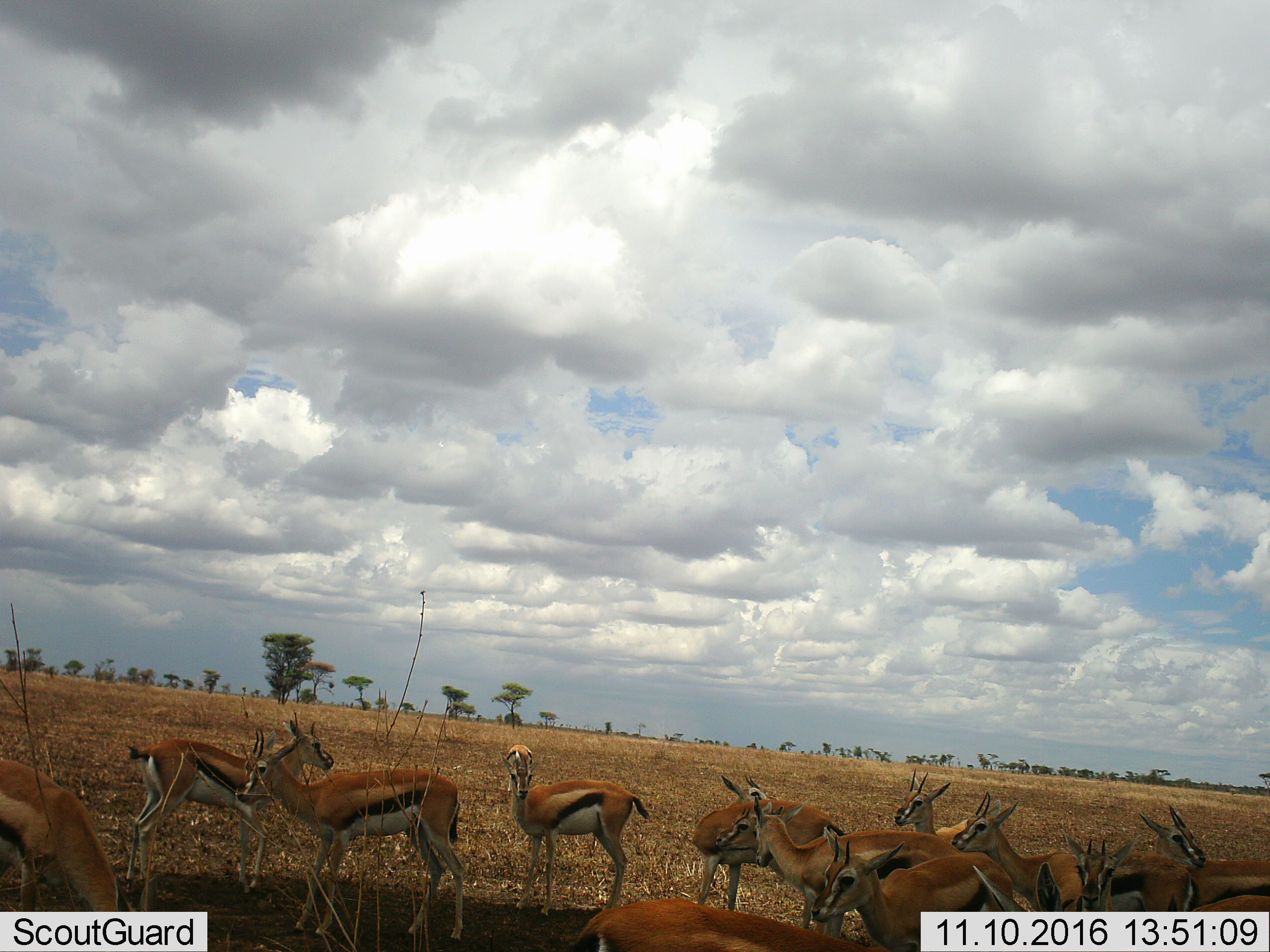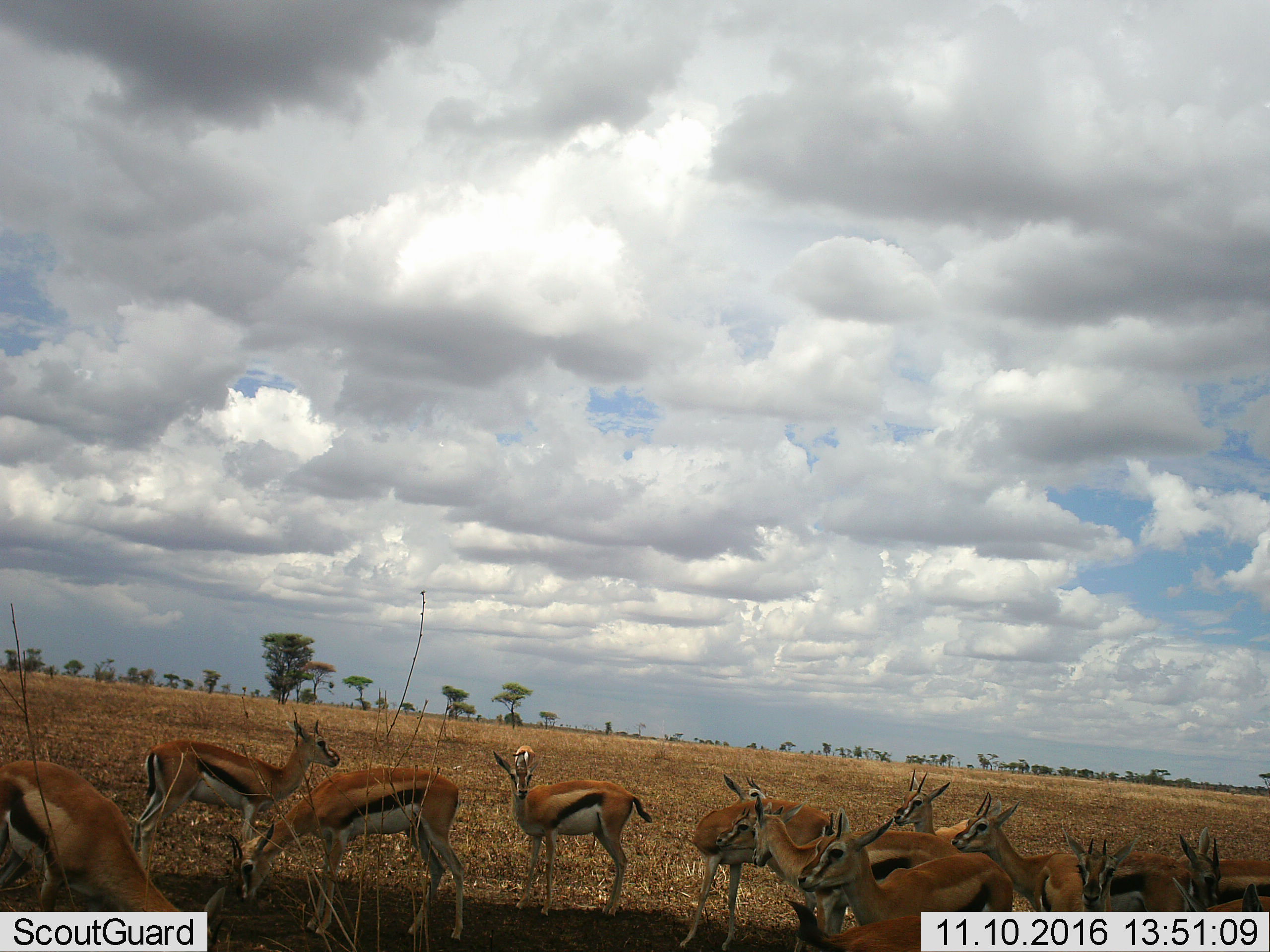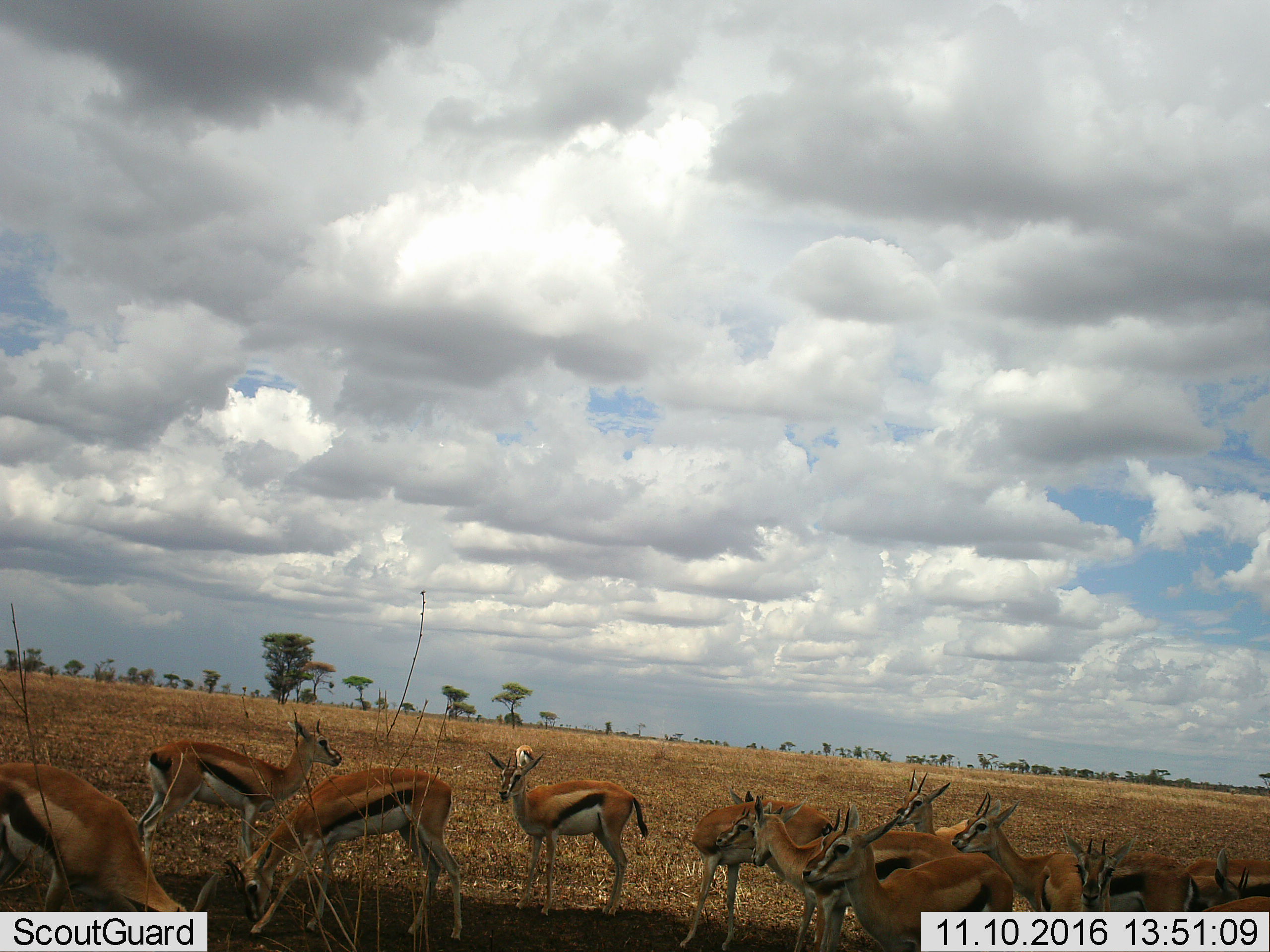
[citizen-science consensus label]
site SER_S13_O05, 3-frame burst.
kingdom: Animalia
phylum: Chordata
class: Mammalia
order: Artiodactyla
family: Bovidae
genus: Eudorcas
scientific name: Eudorcas thomsonii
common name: thomson's gazelle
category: gazellethomsons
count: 11-50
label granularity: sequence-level